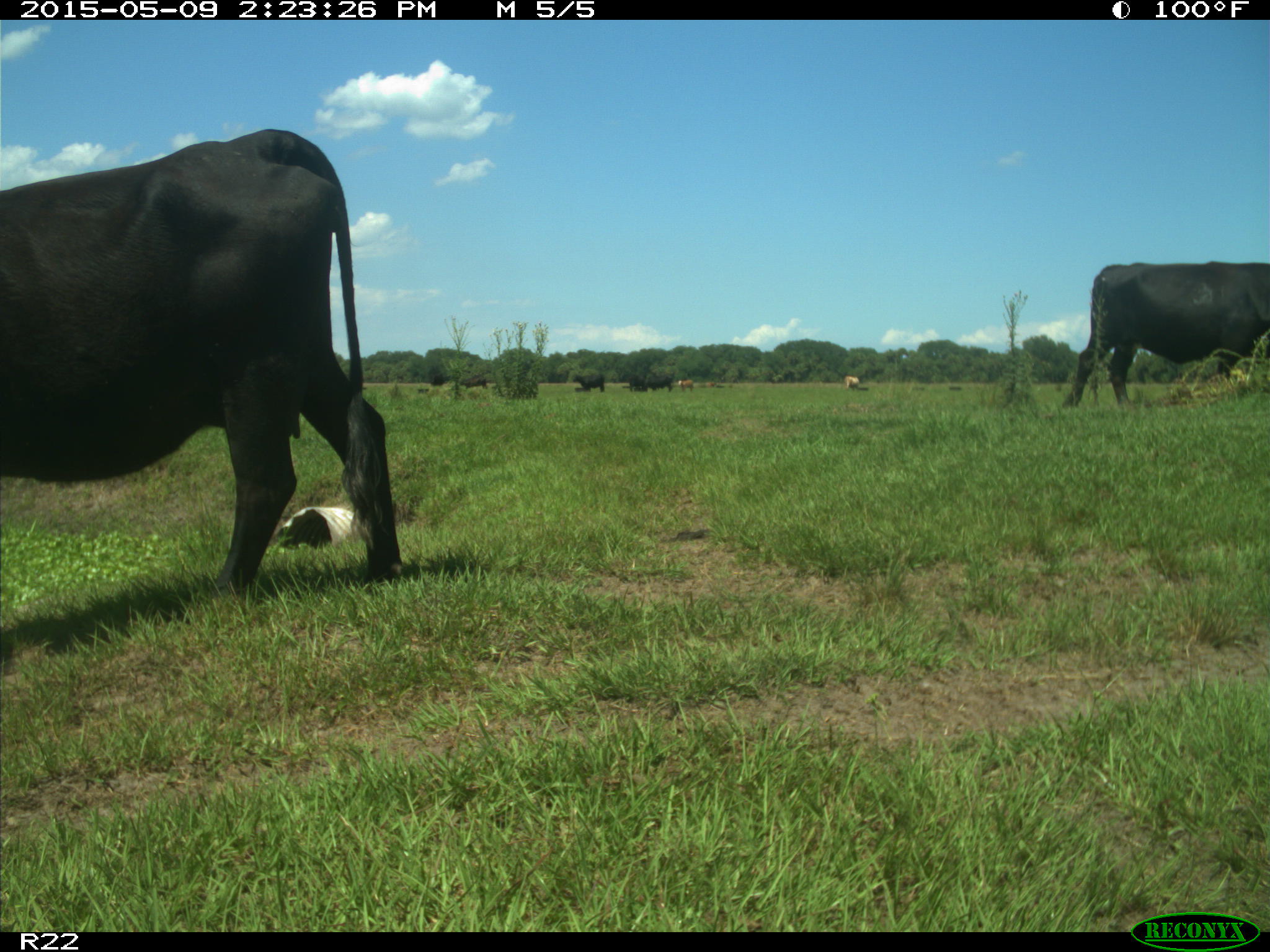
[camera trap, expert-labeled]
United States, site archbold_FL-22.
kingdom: Animalia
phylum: Chordata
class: Mammalia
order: Artiodactyla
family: Bovidae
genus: Bos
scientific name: Bos taurus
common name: domestic cow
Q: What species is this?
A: Bos taurus (domestic cow).